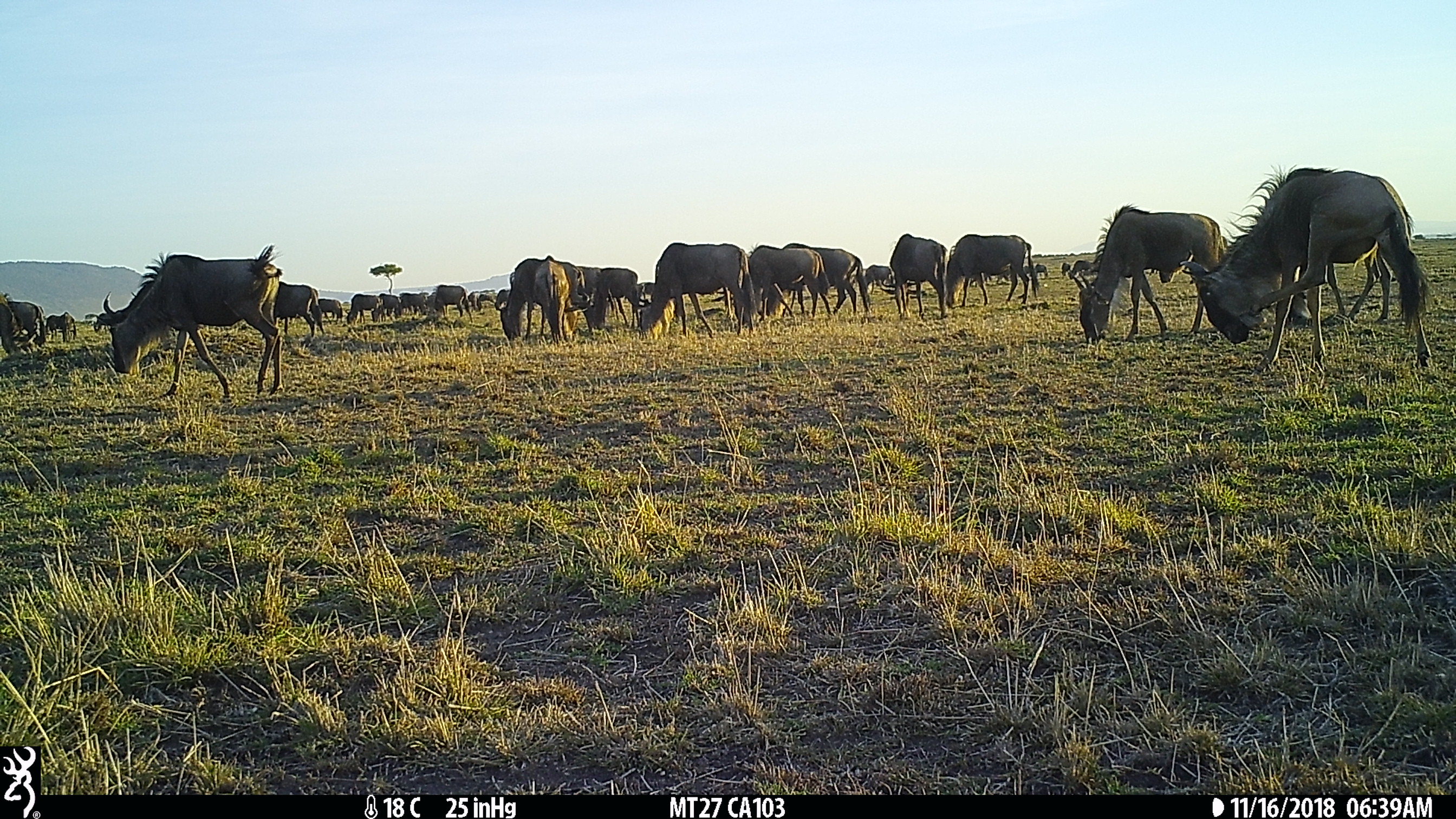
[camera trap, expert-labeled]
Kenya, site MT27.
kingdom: Animalia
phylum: Chordata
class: Mammalia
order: Artiodactyla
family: Bovidae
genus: Connochaetes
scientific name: Connochaetes taurinus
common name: blue wildebeest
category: wildebeest